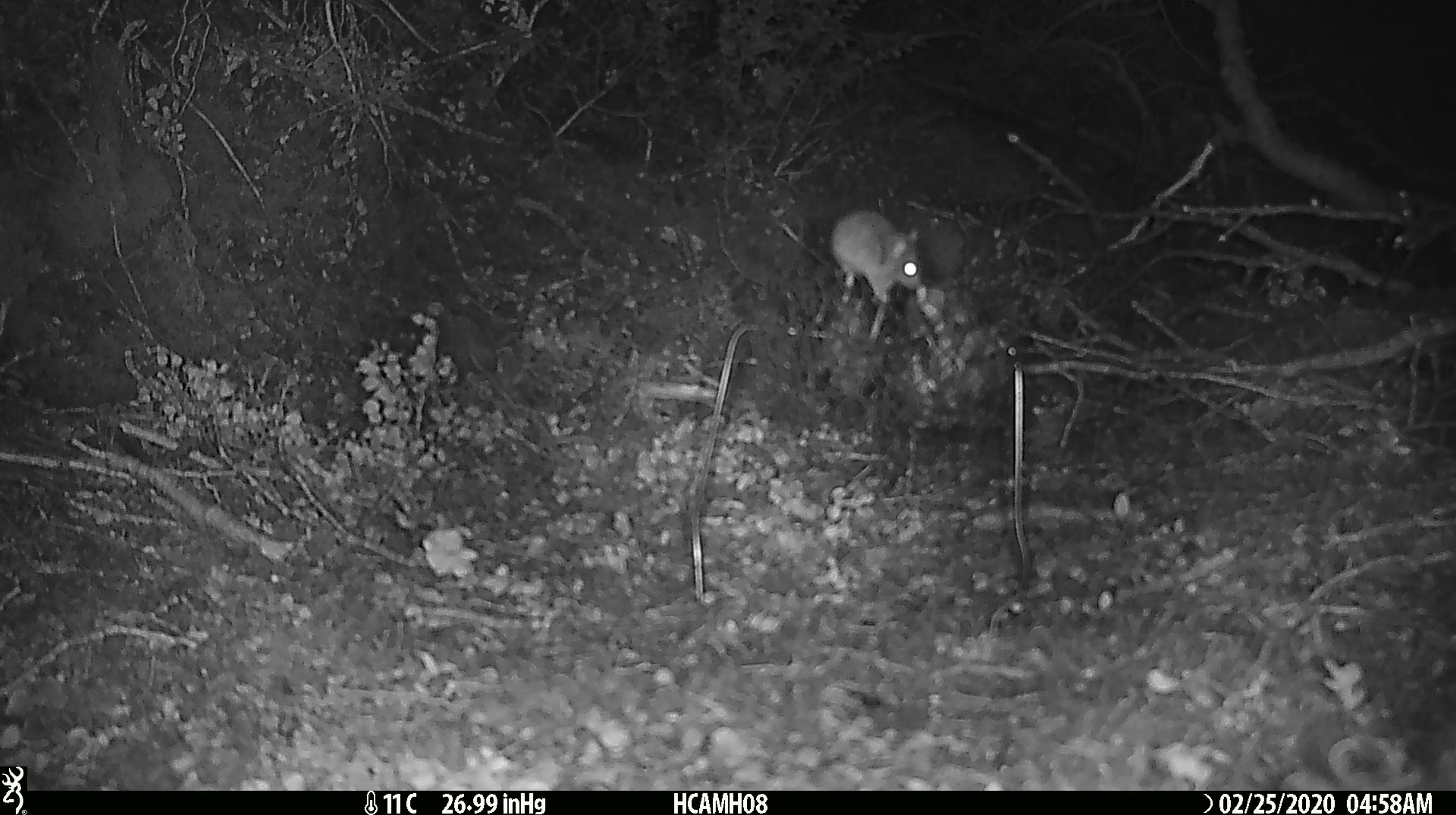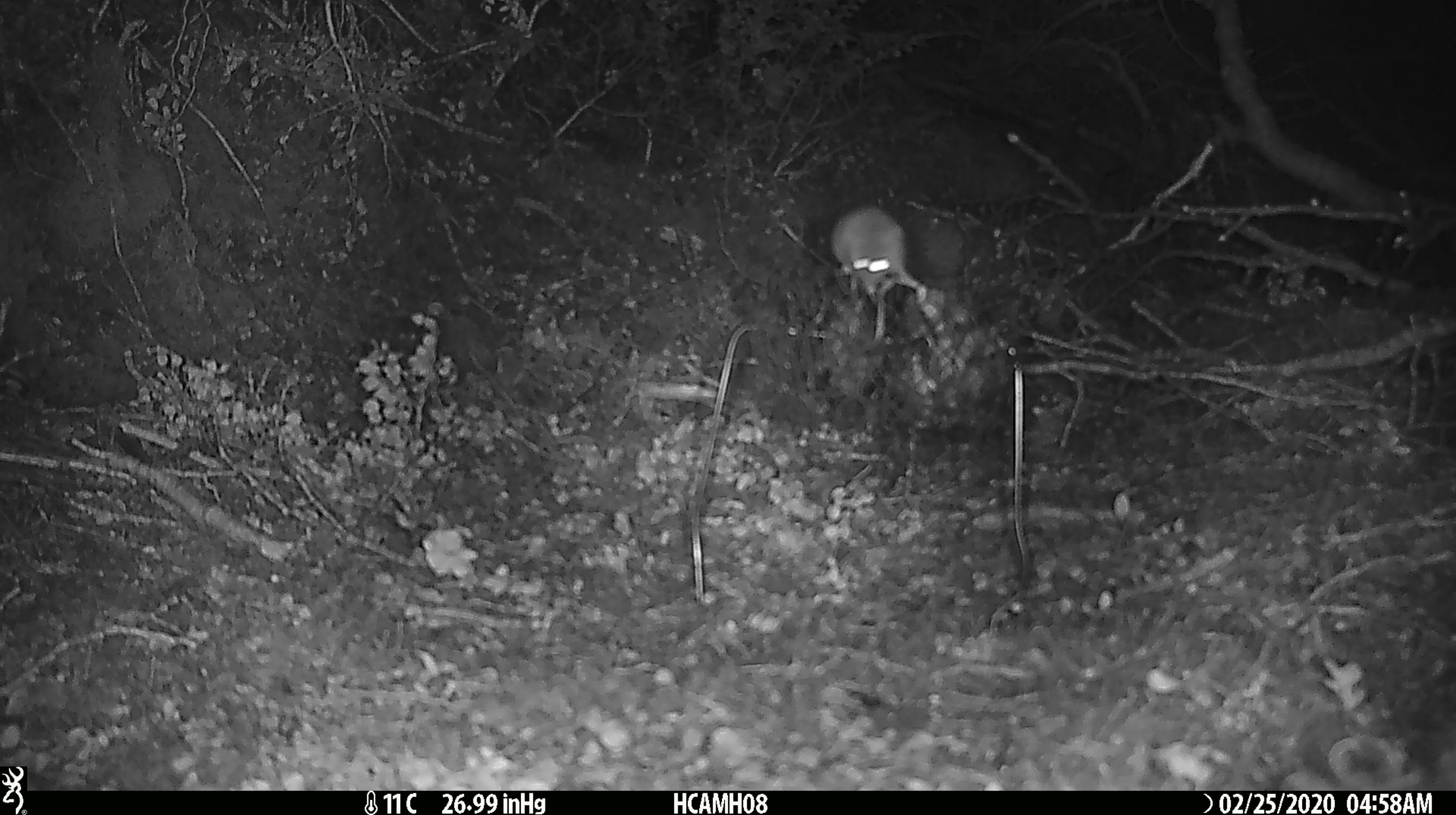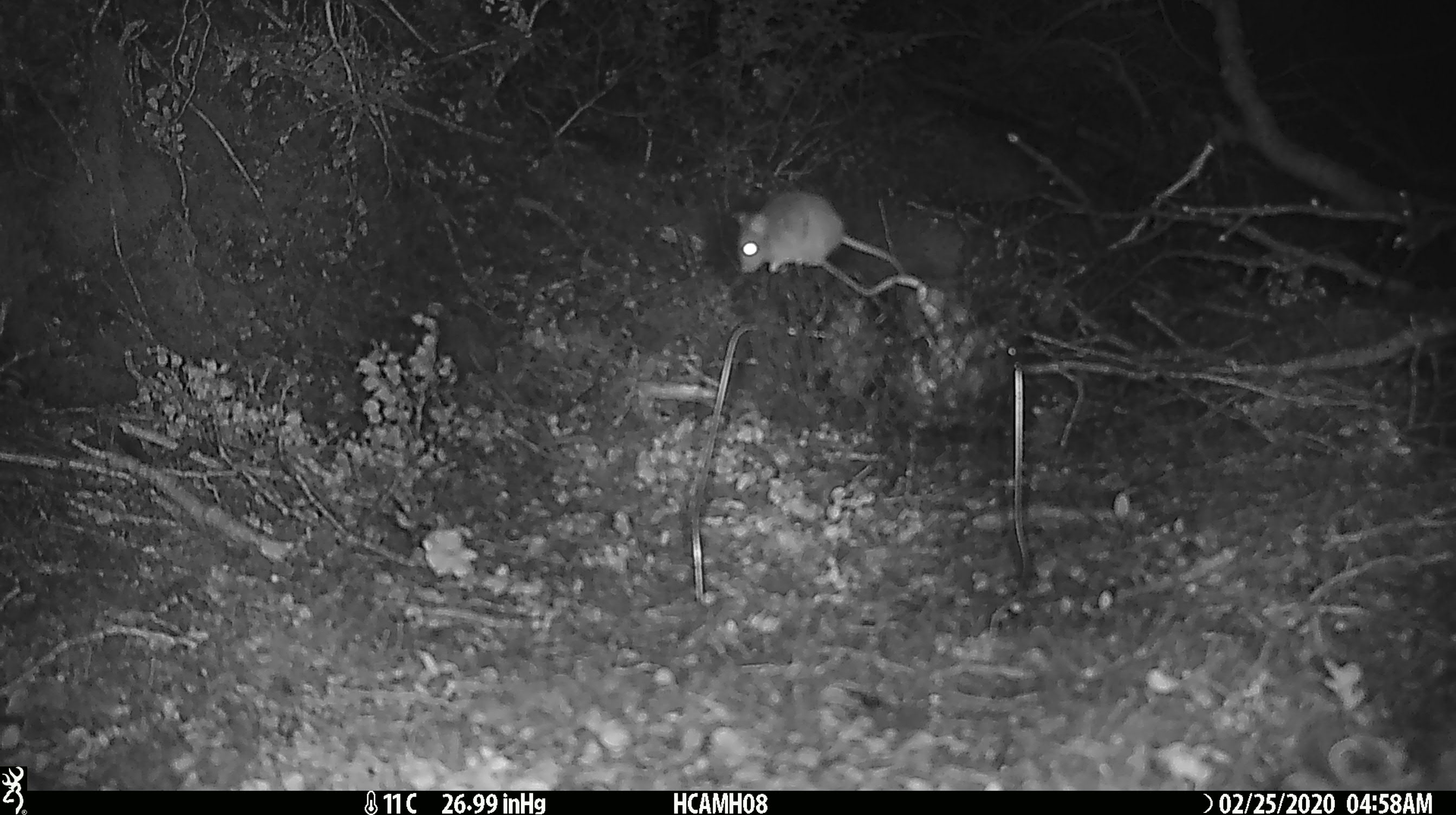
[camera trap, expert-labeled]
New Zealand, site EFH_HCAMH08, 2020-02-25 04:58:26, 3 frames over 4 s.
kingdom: Animalia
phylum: Chordata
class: Mammalia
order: Rodentia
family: Muridae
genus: Mus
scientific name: Mus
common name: mouse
Mouse (Mus).